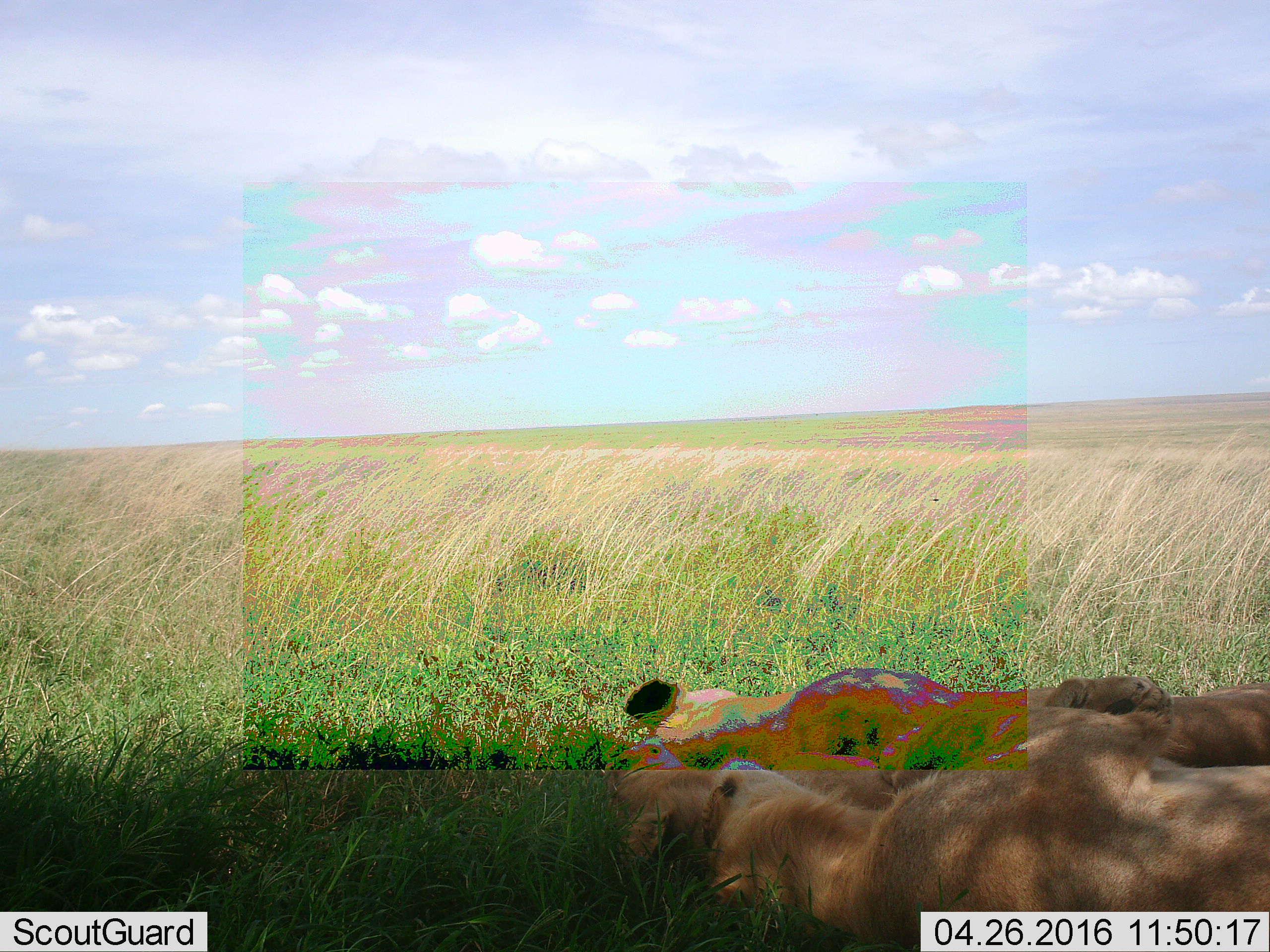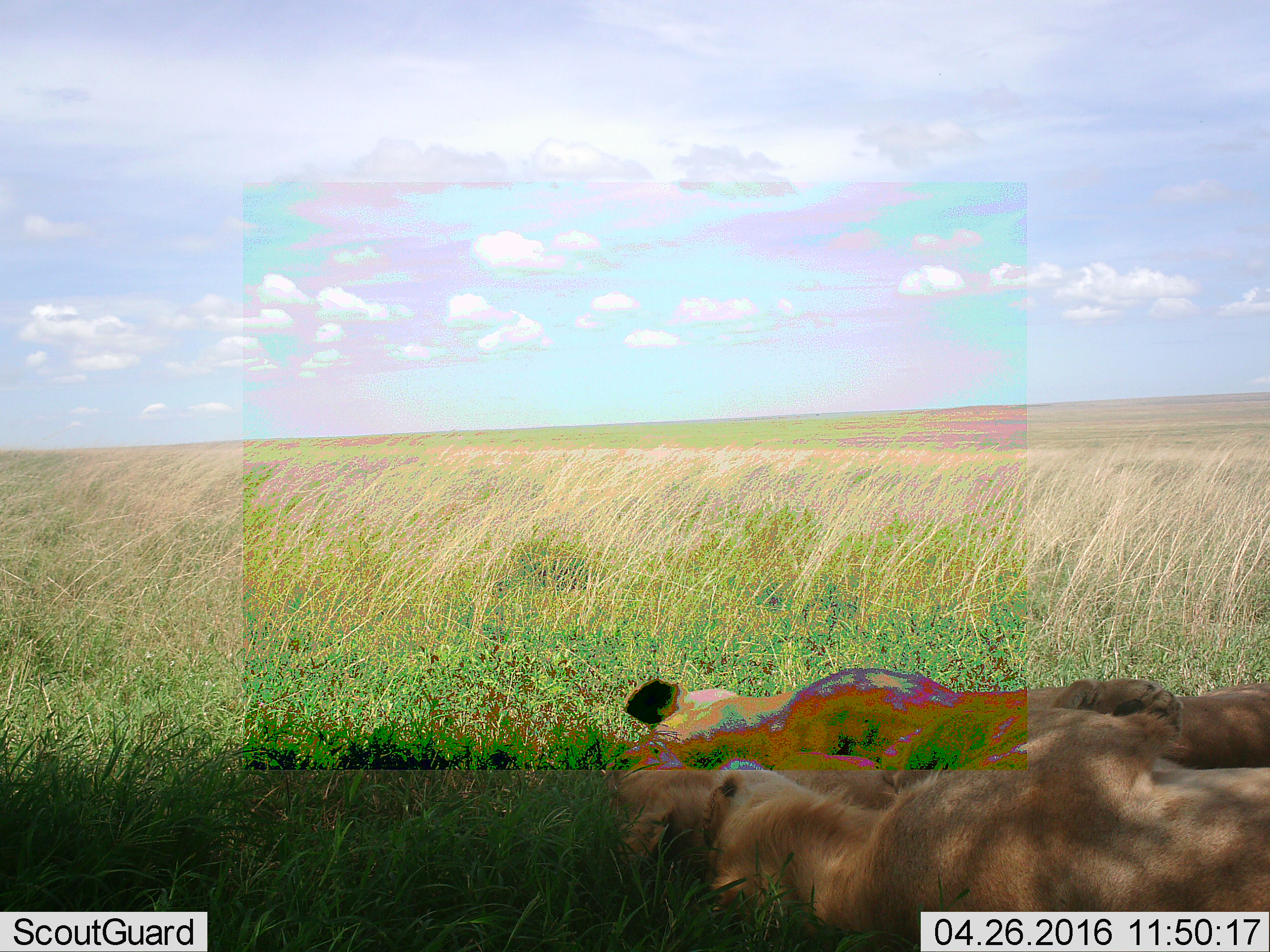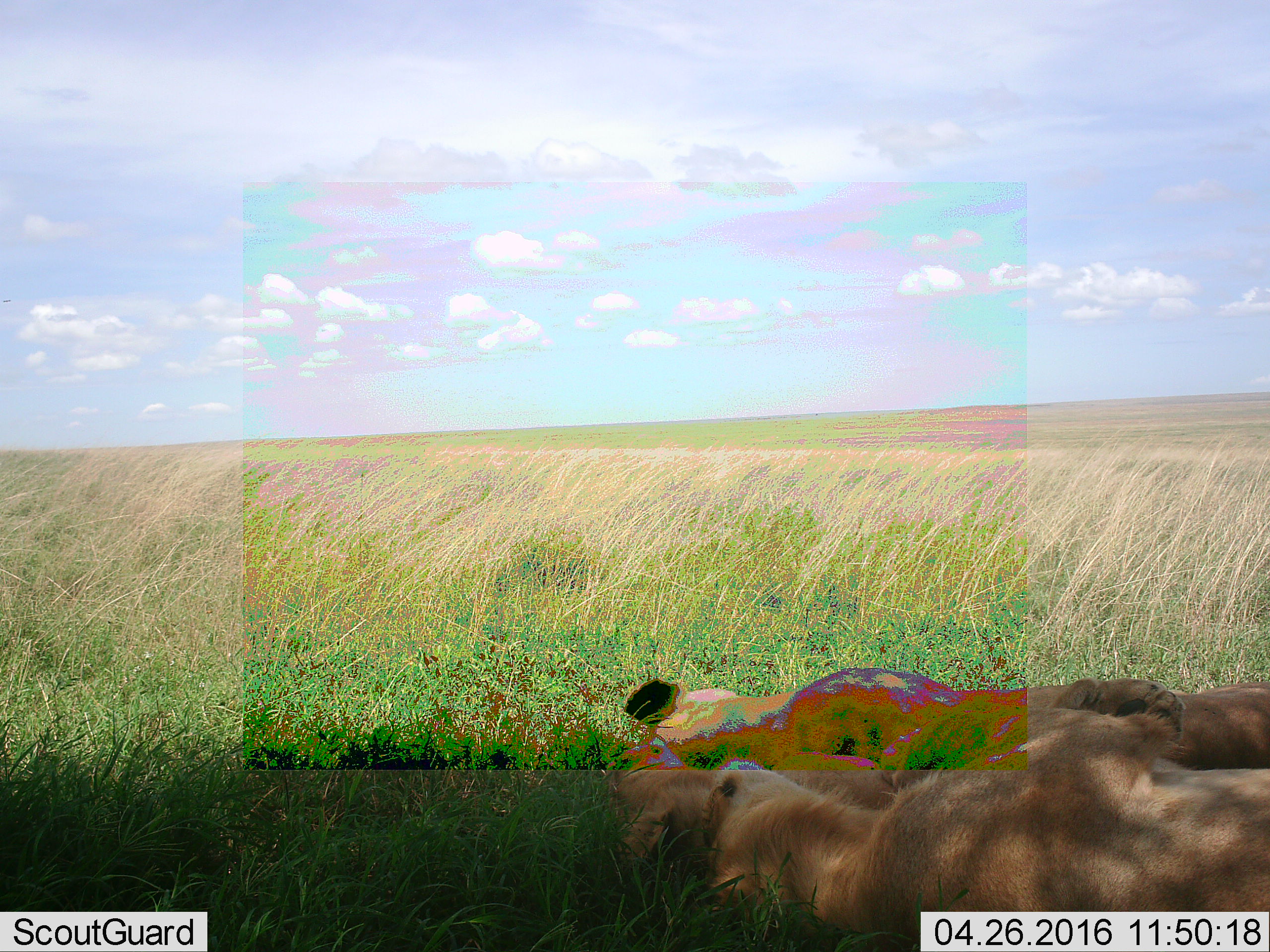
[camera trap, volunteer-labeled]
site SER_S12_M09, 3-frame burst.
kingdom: Animalia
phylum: Chordata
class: Mammalia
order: Carnivora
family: Felidae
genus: Panthera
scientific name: Panthera leo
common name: lion female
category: lionfemale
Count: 2.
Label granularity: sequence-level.